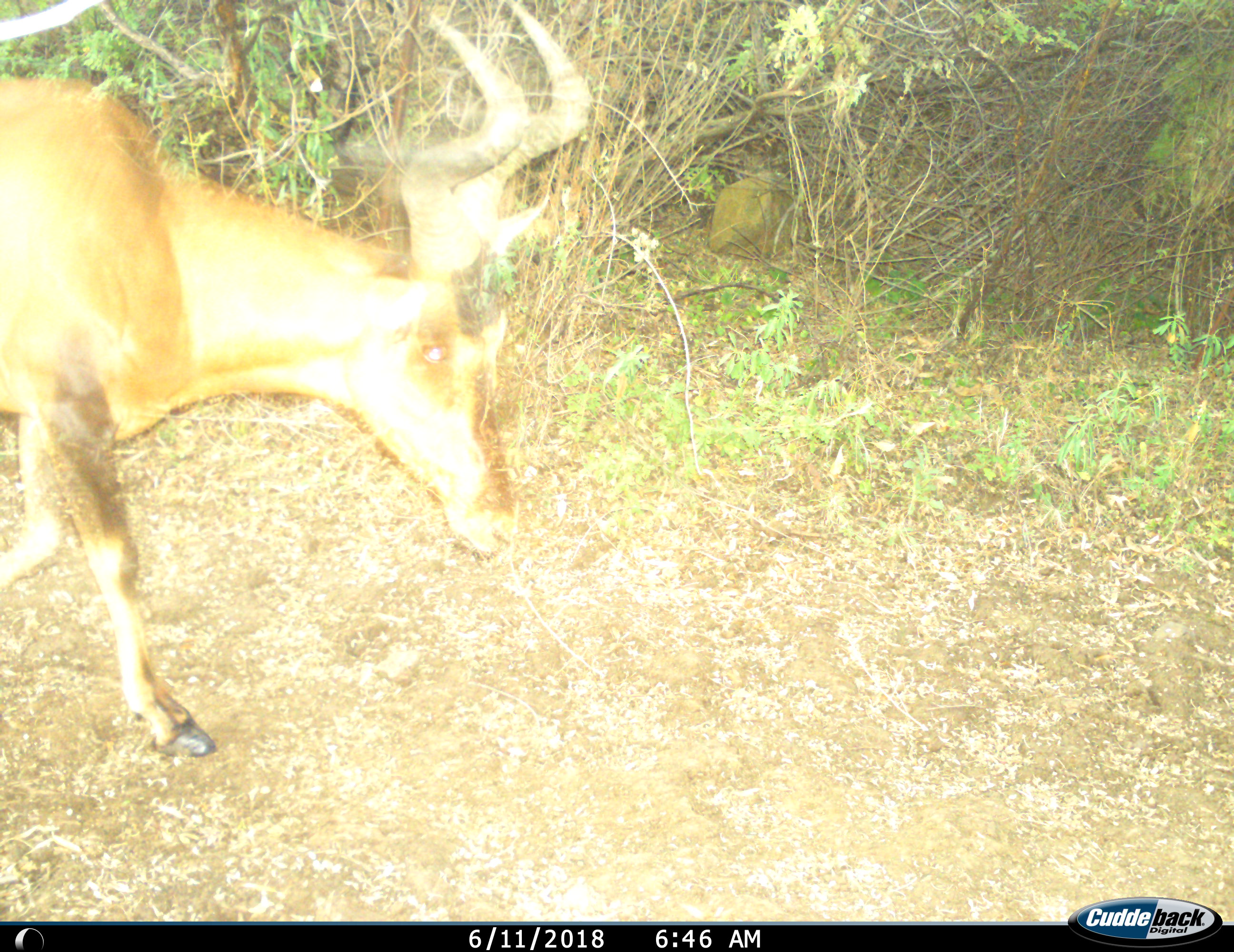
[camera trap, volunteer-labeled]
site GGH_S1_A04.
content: unidentified animal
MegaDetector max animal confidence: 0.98